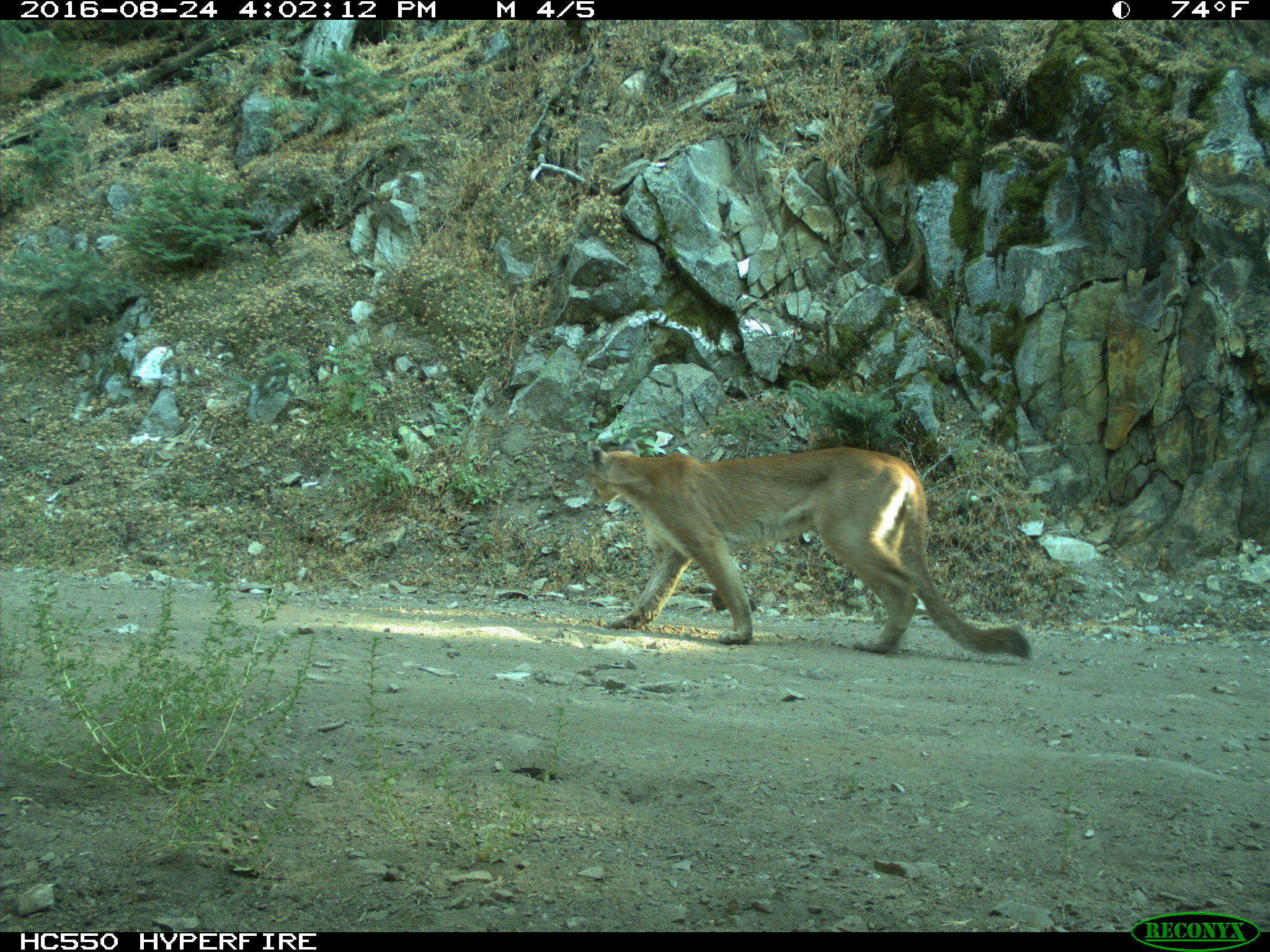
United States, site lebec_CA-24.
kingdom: Animalia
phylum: Chordata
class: Mammalia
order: Carnivora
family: Felidae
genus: Puma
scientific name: Puma concolor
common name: mountain lion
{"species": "Puma concolor (mountain lion)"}